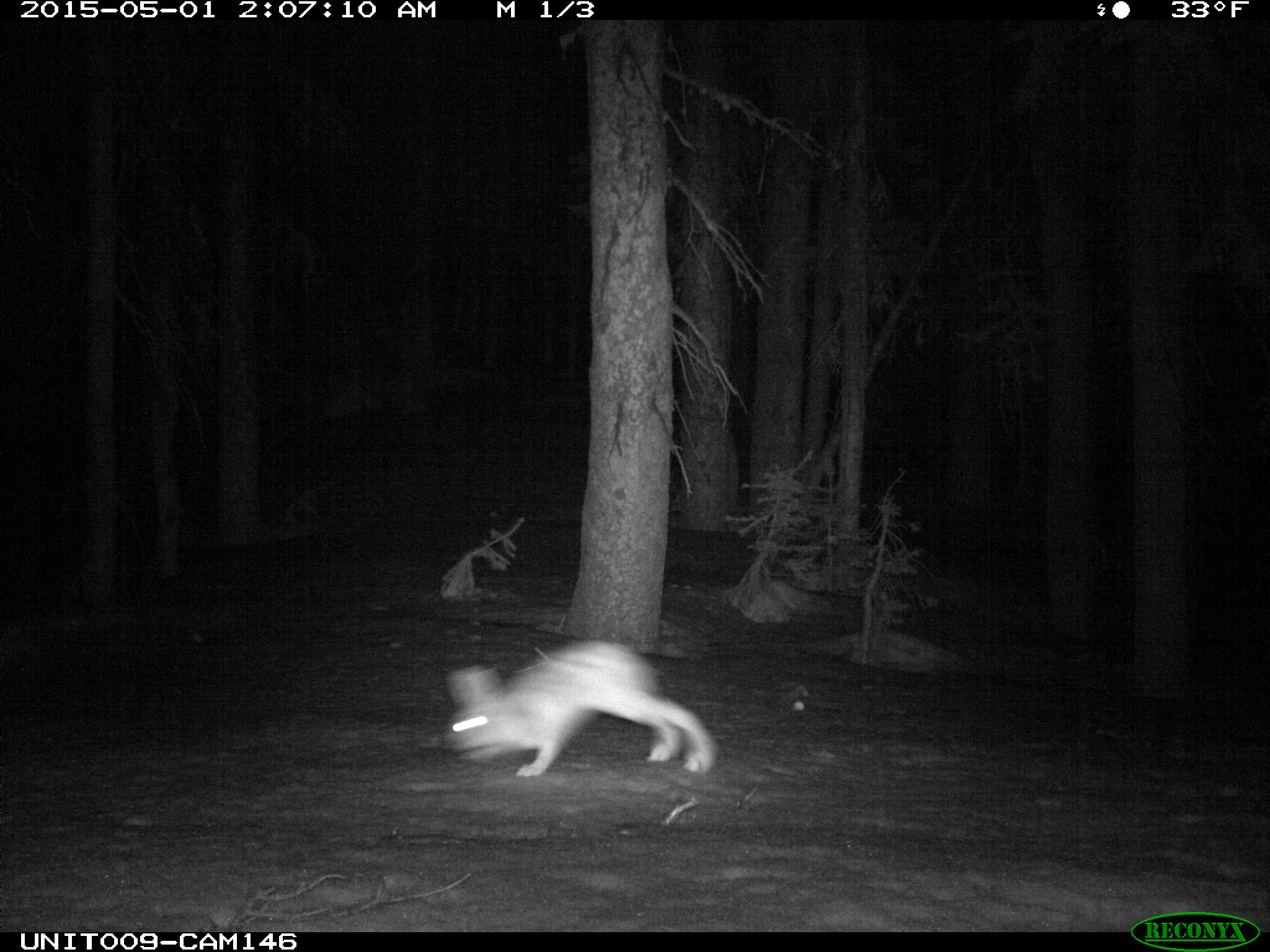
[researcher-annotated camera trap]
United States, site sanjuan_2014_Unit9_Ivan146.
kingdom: Animalia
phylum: Chordata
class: Mammalia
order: Lagomorpha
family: Leporidae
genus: Lepus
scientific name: Lepus americanus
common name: snowshoe hare